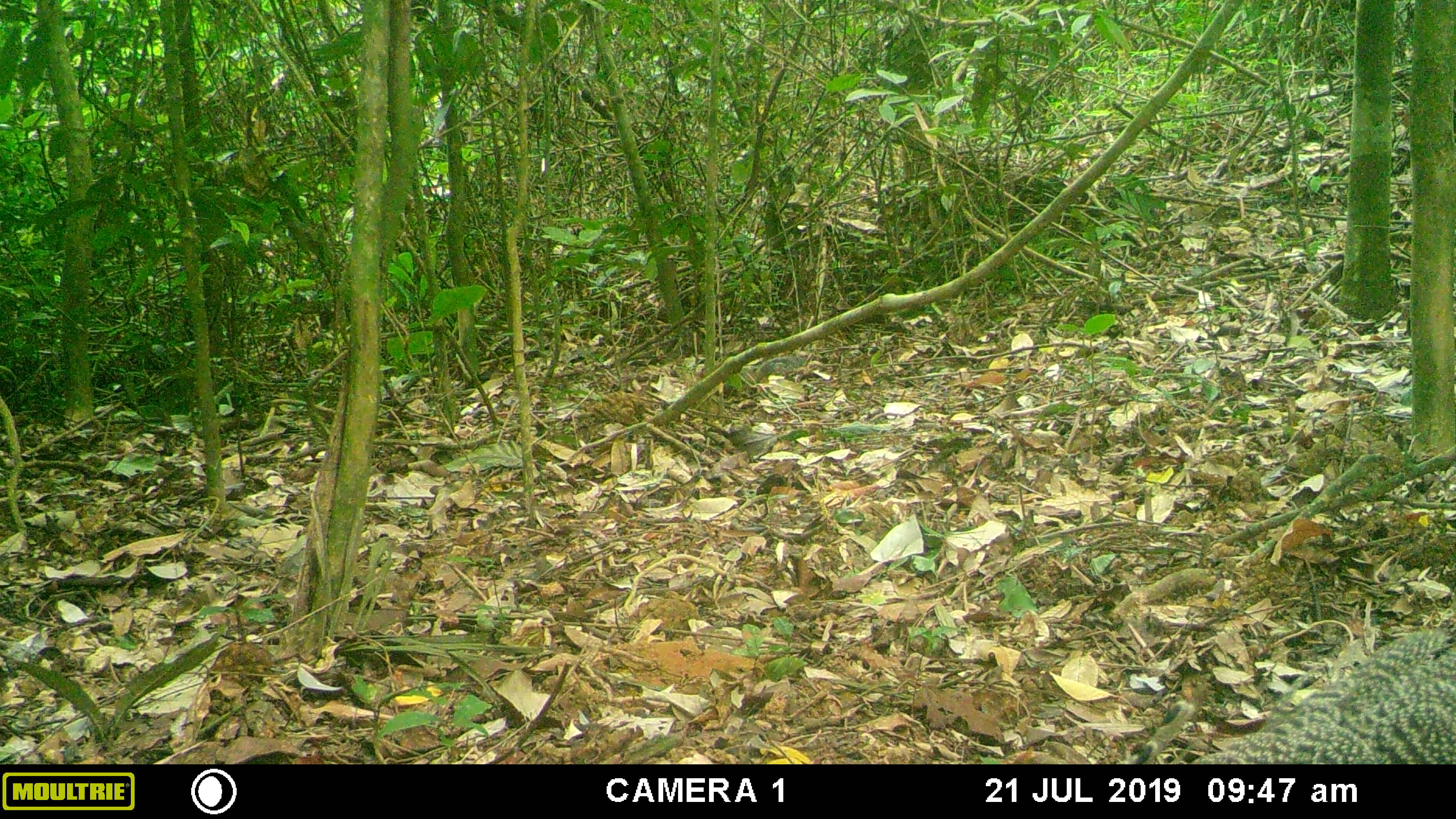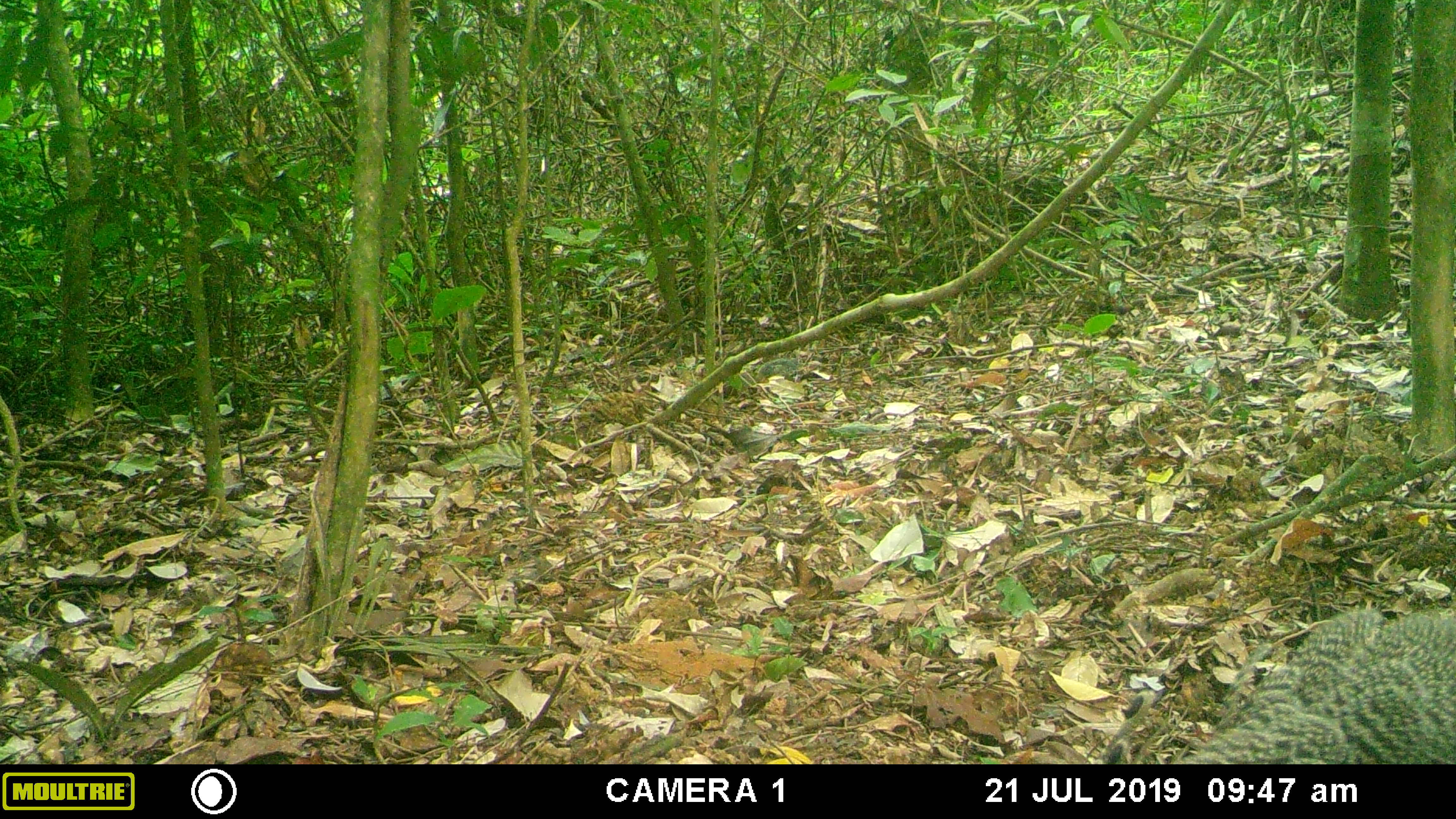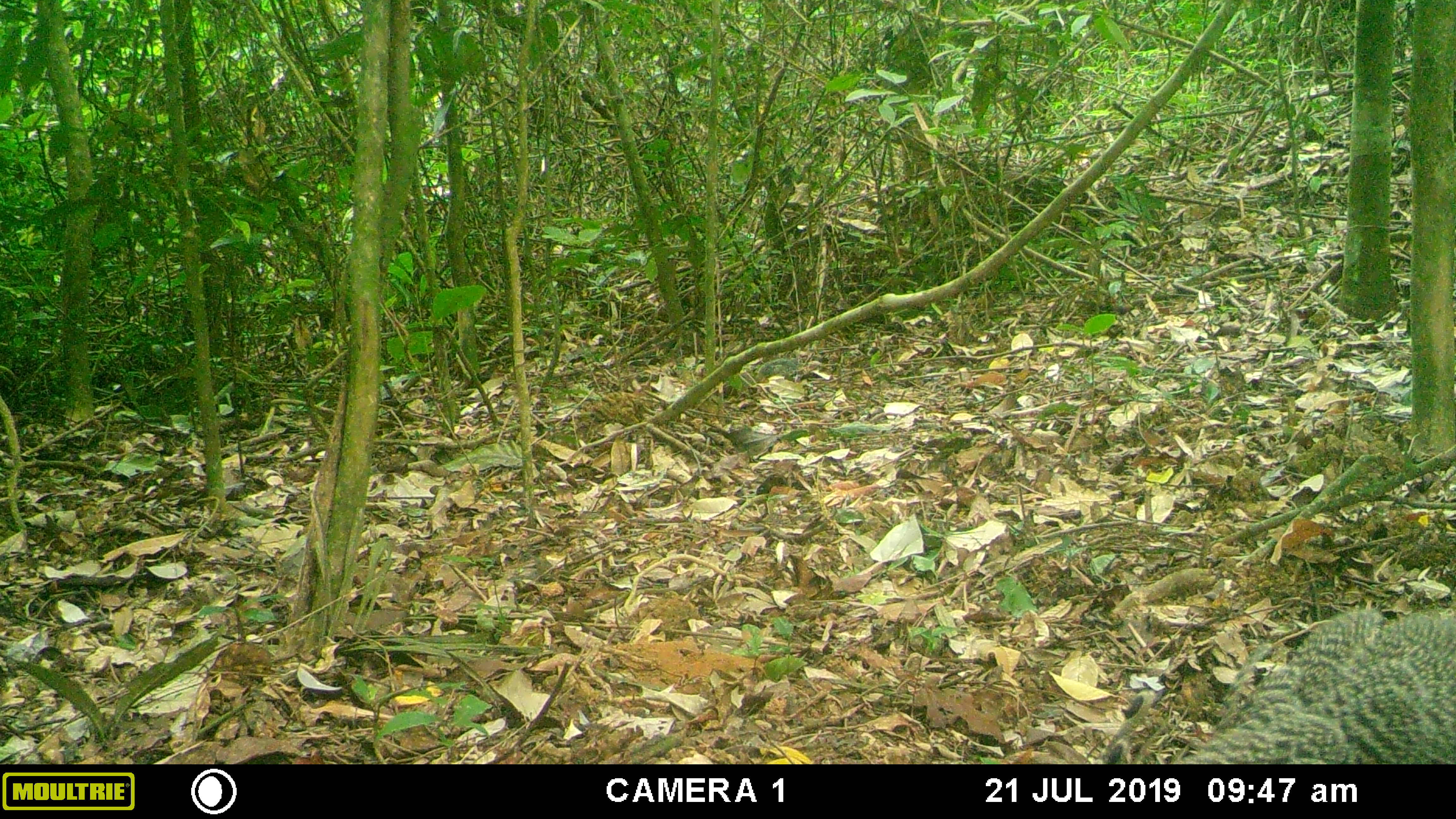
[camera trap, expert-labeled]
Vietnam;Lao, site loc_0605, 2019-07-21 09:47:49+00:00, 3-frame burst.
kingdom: Animalia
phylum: Chordata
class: Mammalia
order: Rodentia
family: Sciuridae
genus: Dremomys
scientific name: Dremomys rufigenis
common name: red-cheeked squirrel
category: red cheeked squirrel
Red cheeked squirrel (red-cheeked squirrel) (Dremomys rufigenis). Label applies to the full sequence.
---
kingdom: Animalia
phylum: Chordata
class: Aves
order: Galliformes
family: Phasianidae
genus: Polyplectron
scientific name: Polyplectron bicalcaratum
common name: gray peacock-pheasant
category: grey peacock pheasant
Grey peacock pheasant (gray peacock-pheasant) (Polyplectron bicalcaratum). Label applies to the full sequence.